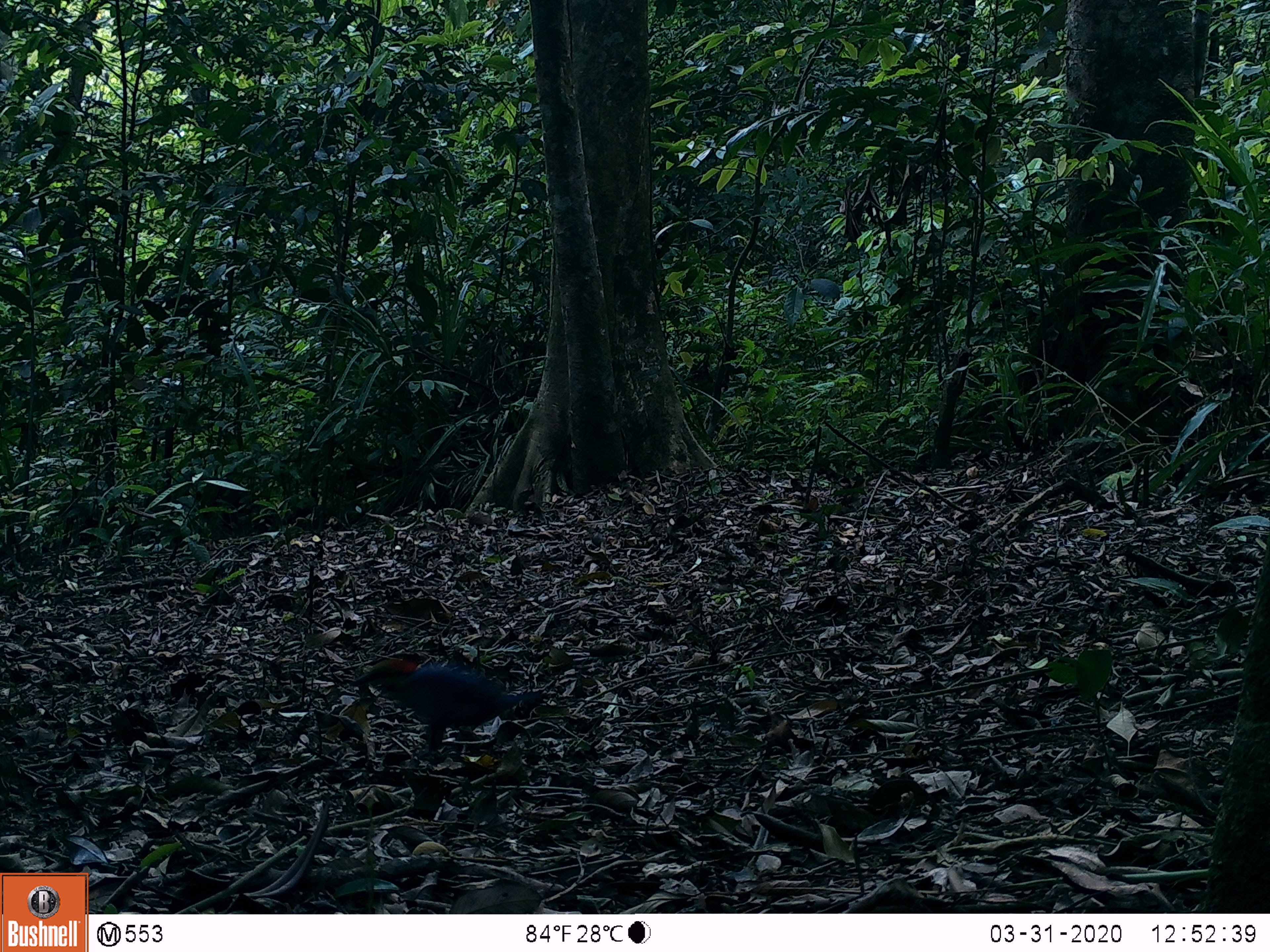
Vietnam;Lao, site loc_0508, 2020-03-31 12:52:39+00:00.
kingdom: Animalia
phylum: Chordata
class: Aves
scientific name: Aves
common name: bird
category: unidentified bird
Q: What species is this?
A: Unidentified bird (bird) (Aves).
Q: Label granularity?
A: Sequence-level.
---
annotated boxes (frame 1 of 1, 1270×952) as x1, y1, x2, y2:
unidentified bird: 349, 657, 540, 765